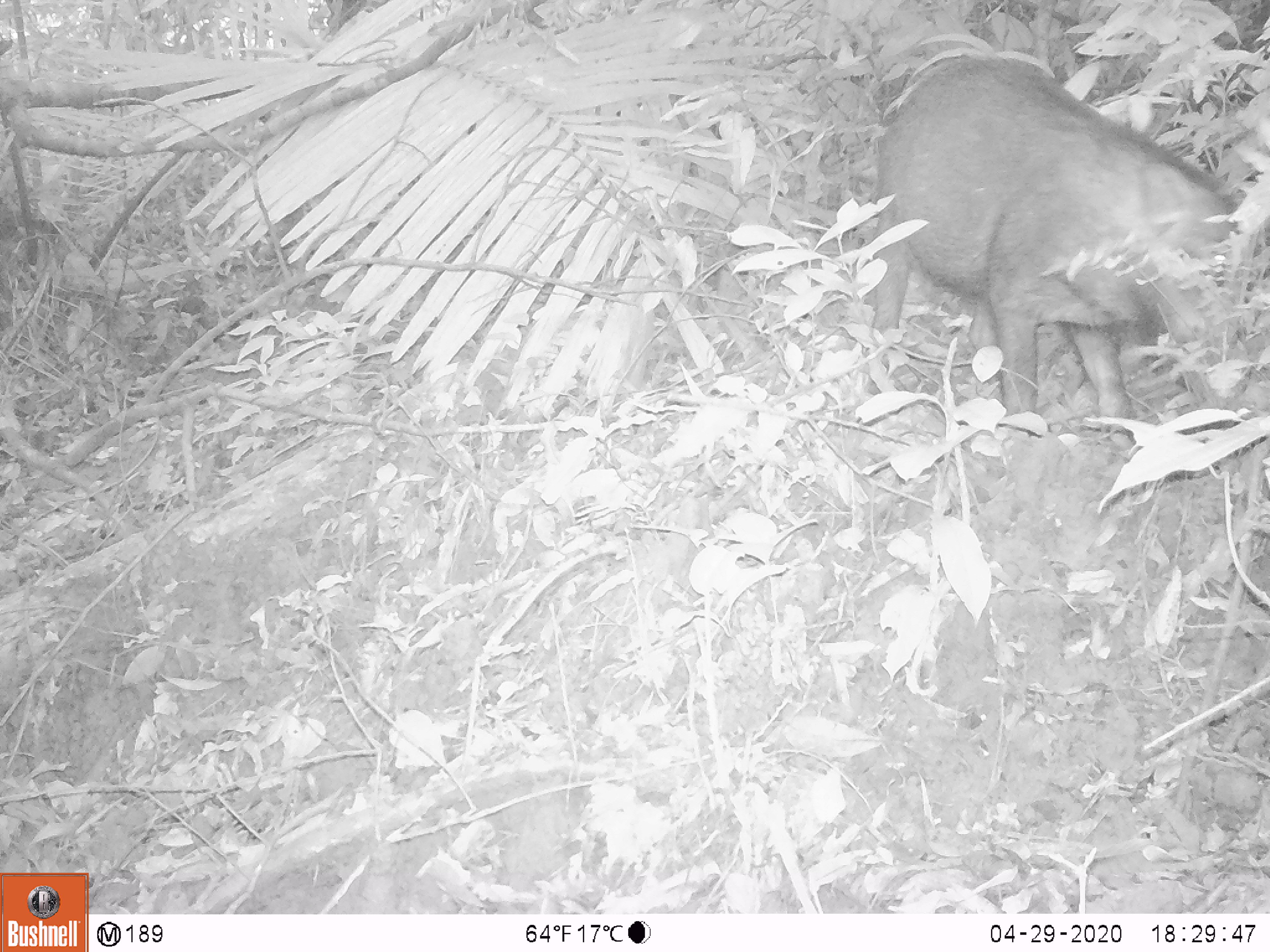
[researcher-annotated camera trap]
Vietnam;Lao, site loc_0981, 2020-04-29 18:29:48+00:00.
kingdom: Animalia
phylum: Chordata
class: Mammalia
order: Artiodactyla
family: Suidae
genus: Sus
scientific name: Sus scrofa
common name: eurasian wild pig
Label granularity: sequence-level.